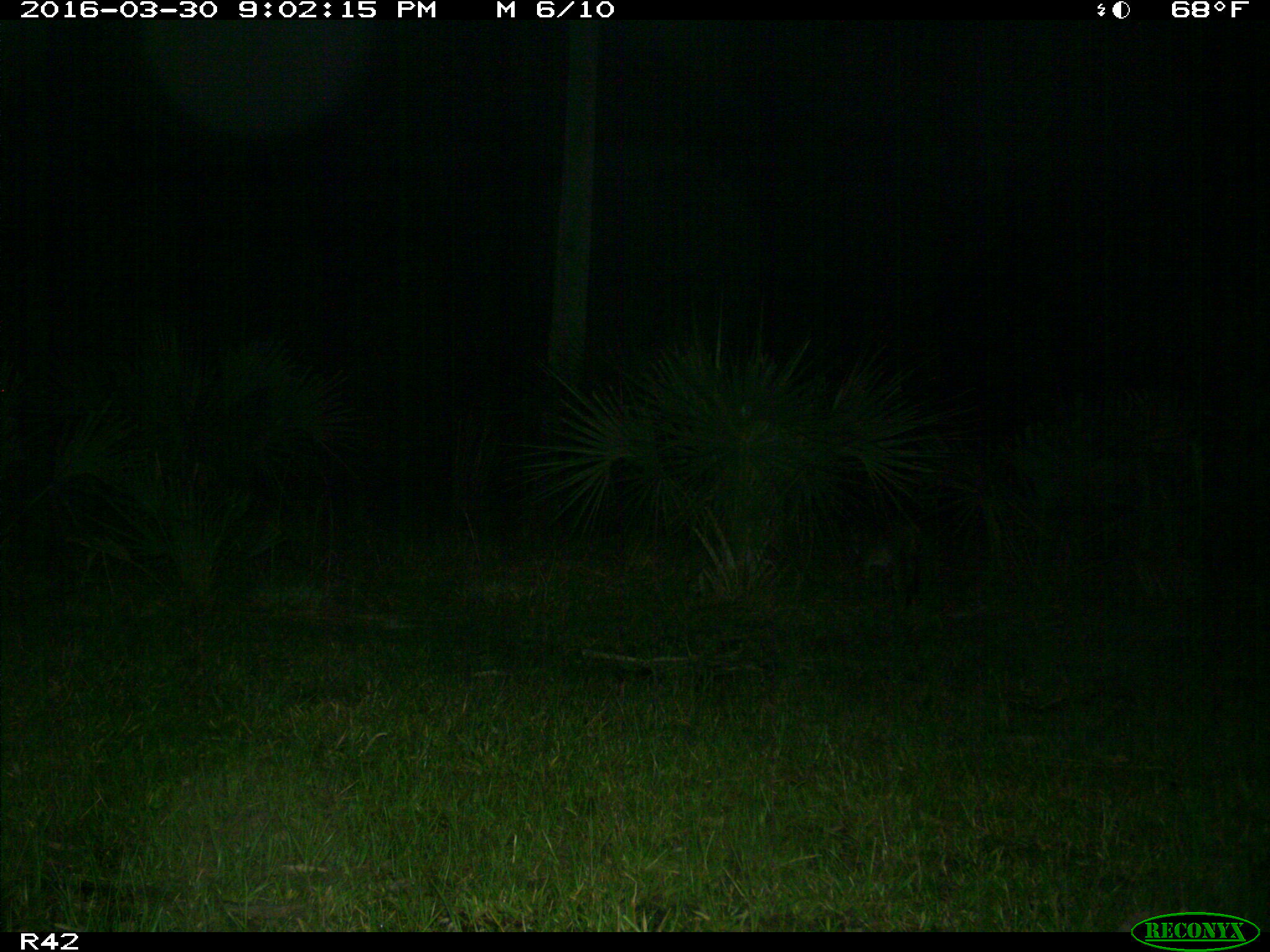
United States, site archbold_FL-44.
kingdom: Animalia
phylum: Chordata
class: Mammalia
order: Carnivora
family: Felidae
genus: Lynx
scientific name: Lynx rufus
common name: bobcat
Lynx rufus (bobcat).